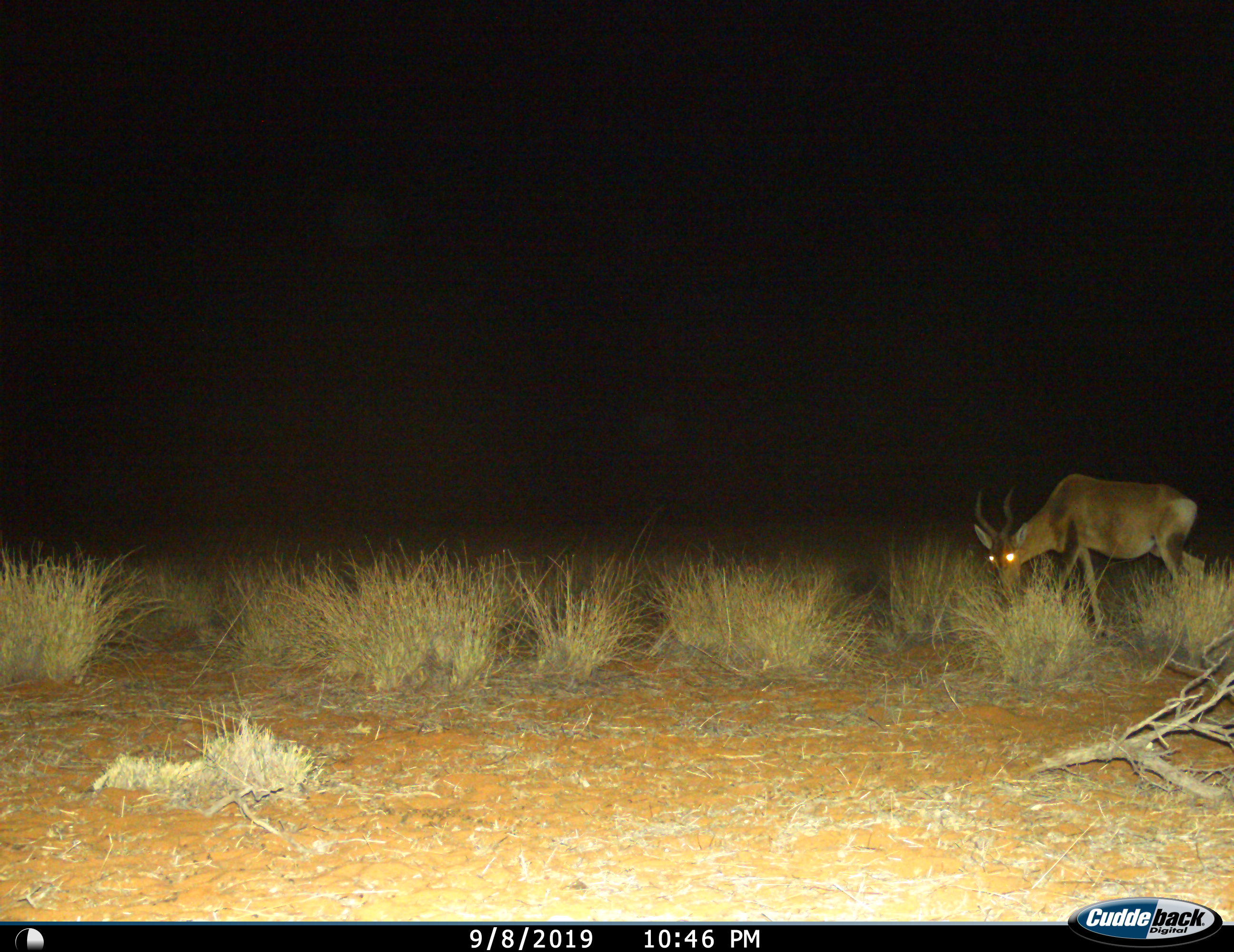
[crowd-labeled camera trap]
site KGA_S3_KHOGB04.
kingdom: Animalia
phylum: Chordata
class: Mammalia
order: Artiodactyla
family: Bovidae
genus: Alcelaphus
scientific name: Alcelaphus buselaphus caama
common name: red hartebeest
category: hartebeestred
Hartebeestred (red hartebeest) (Alcelaphus buselaphus caama), count 1. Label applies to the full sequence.